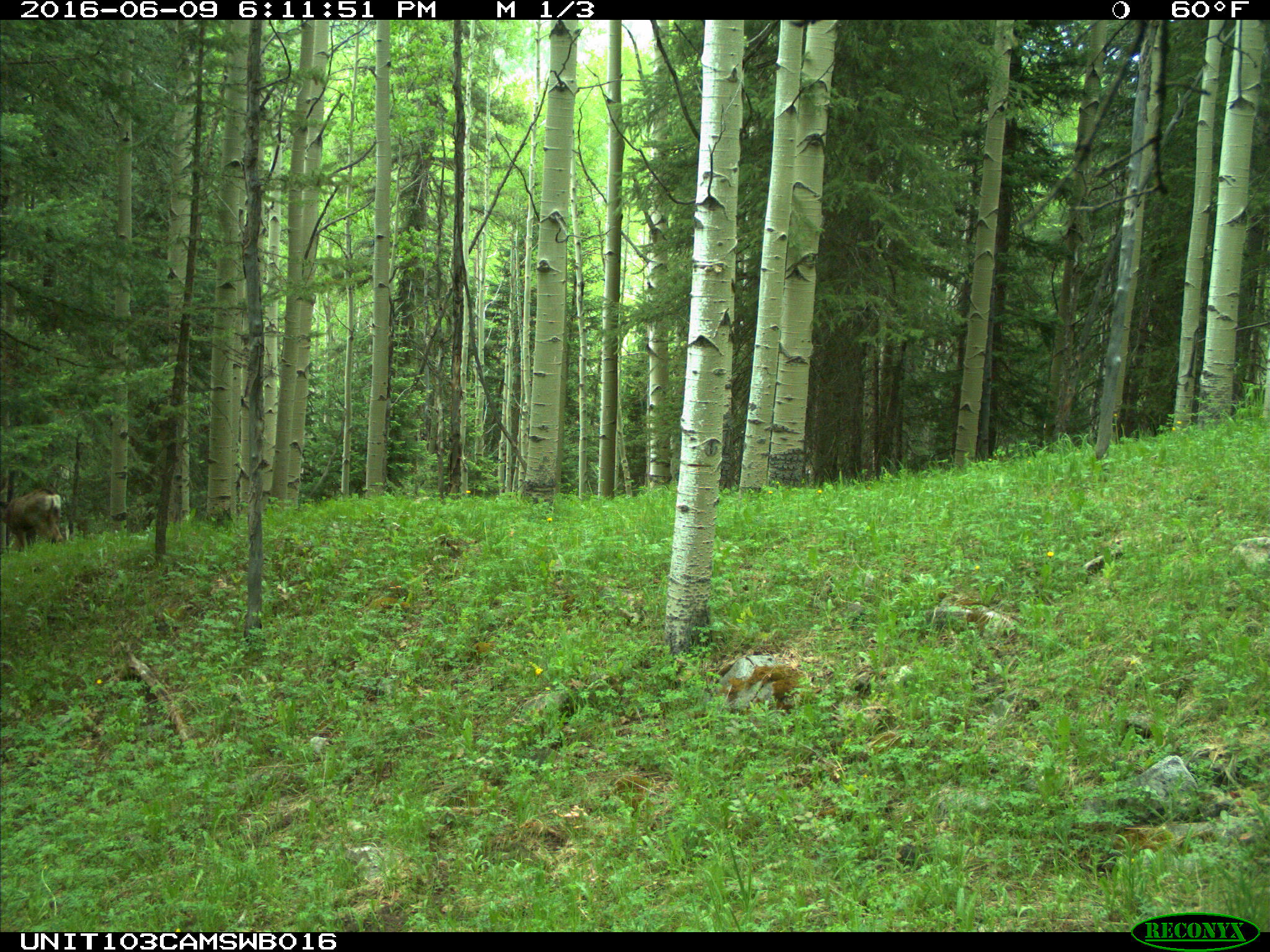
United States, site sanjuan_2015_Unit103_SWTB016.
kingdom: Animalia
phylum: Chordata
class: Mammalia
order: Artiodactyla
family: Cervidae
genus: Odocoileus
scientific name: Odocoileus hemionus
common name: mule deer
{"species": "Odocoileus hemionus (mule deer)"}